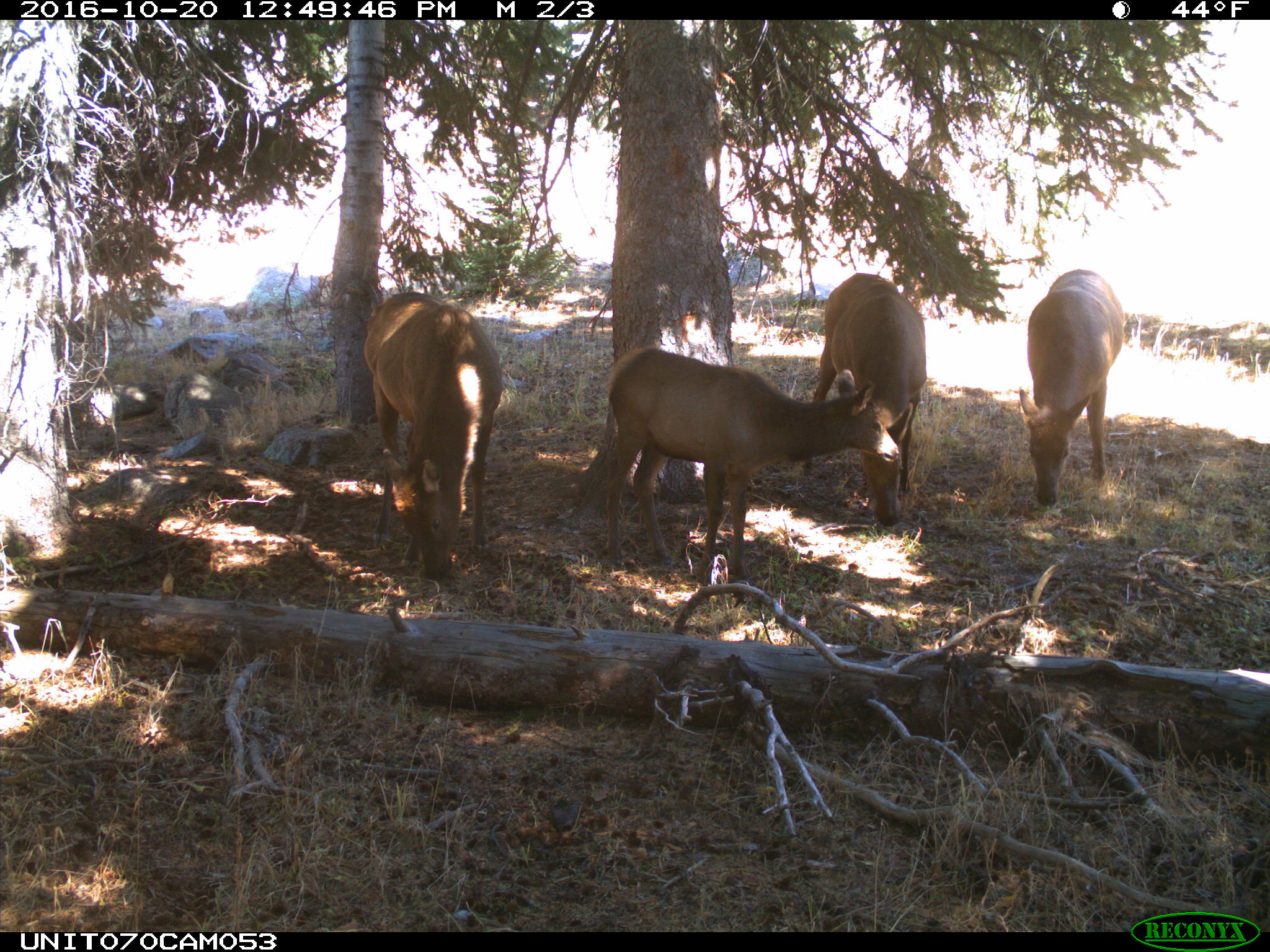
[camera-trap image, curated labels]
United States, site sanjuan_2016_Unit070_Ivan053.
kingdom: Animalia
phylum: Chordata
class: Mammalia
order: Artiodactyla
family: Cervidae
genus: Cervus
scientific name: Cervus elaphus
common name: red deer